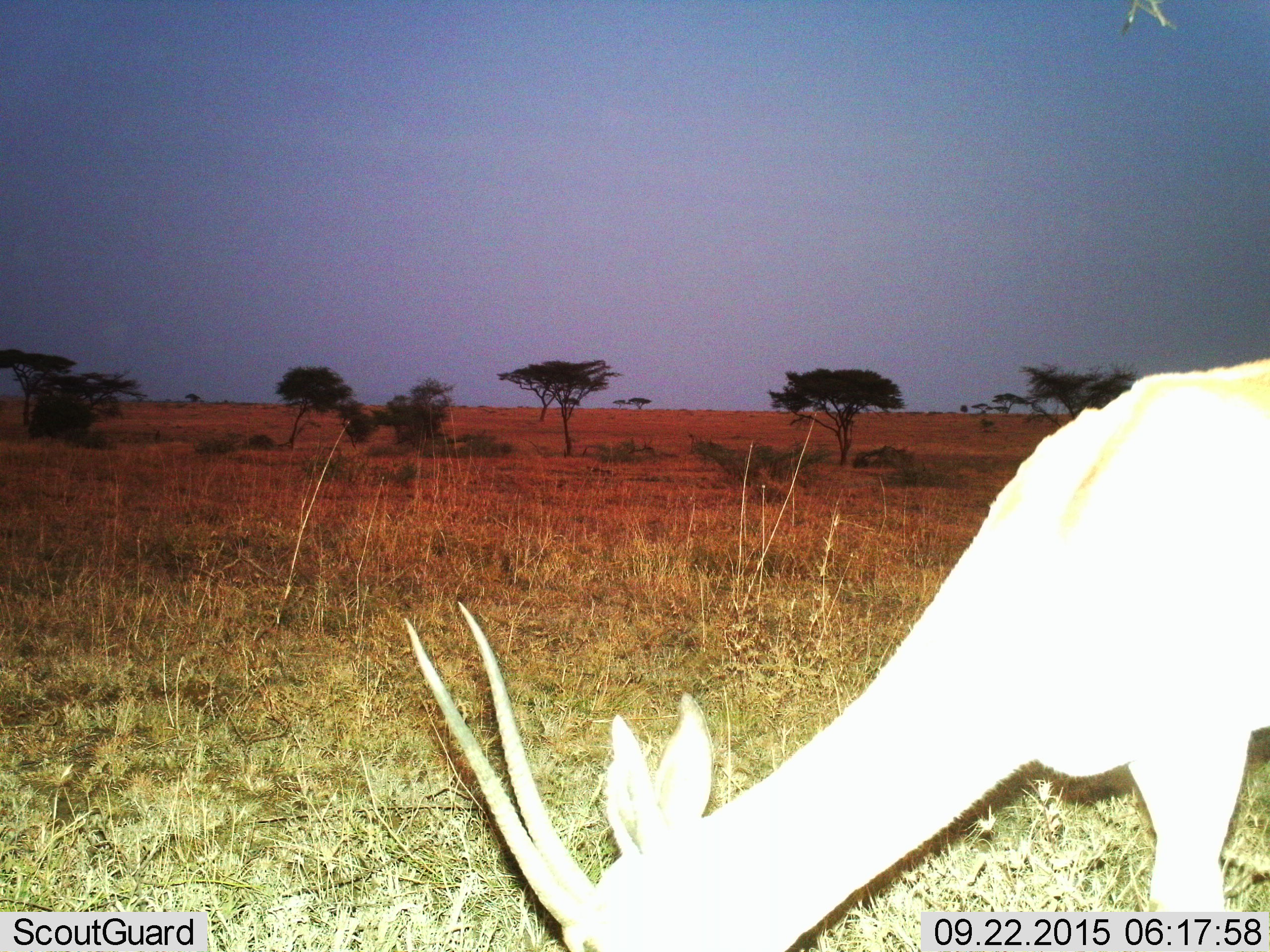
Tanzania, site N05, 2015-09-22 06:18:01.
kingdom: Animalia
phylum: Chordata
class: Mammalia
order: Artiodactyla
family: Bovidae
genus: Nanger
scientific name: Nanger granti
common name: grant's gazelle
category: gazellegrants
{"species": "gazellegrants (grant's gazelle) (Nanger granti)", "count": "1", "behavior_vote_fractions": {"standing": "17%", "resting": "0%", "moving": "17%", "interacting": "0%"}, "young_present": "0%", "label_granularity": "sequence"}